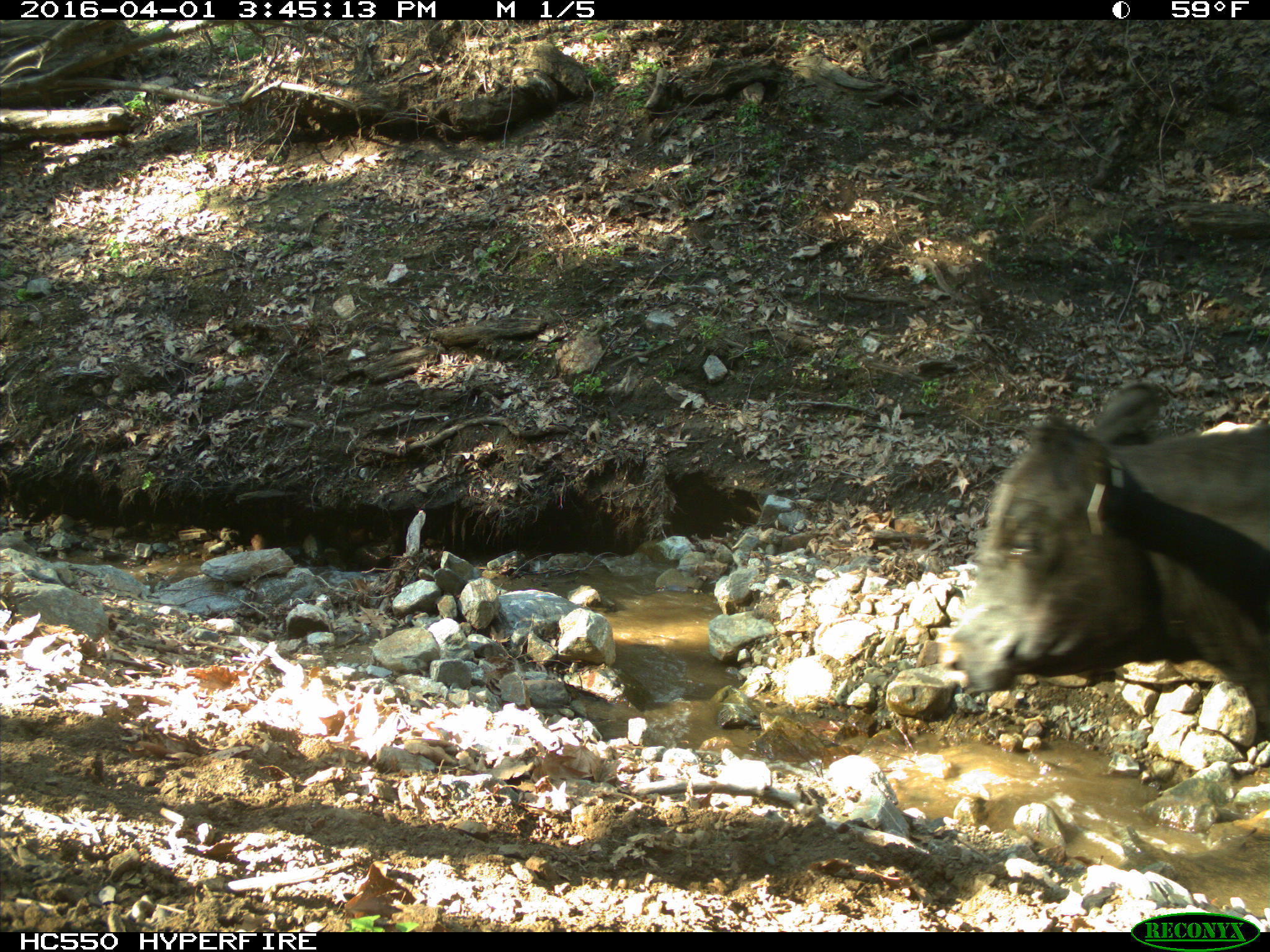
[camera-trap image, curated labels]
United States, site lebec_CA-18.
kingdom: Animalia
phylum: Chordata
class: Mammalia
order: Artiodactyla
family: Bovidae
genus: Bos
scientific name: Bos taurus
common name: domestic cow